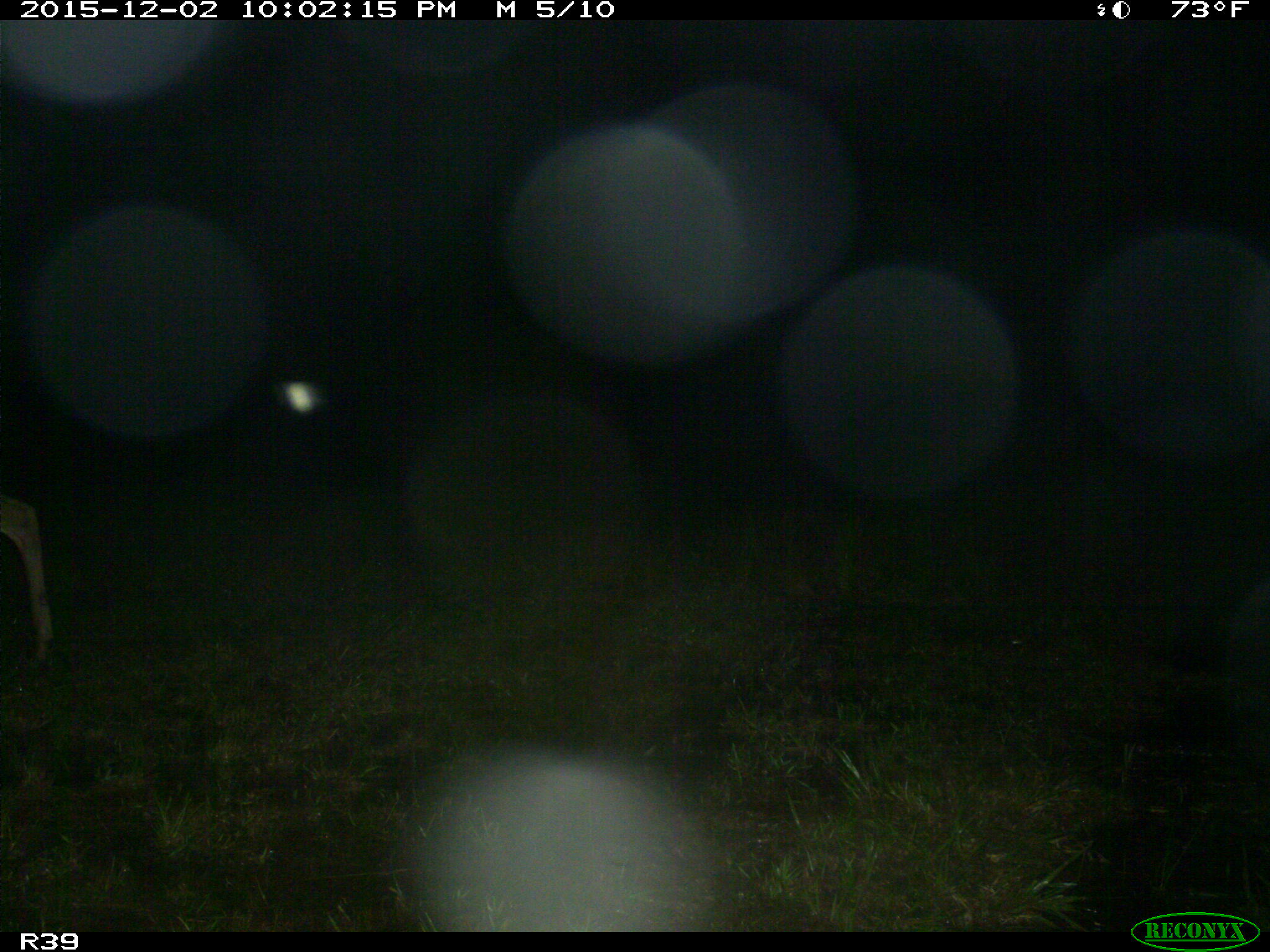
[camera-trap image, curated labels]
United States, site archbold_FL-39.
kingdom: Animalia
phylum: Chordata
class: Mammalia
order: Artiodactyla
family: Cervidae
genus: Odocoileus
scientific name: Odocoileus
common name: deer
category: unidentified deer